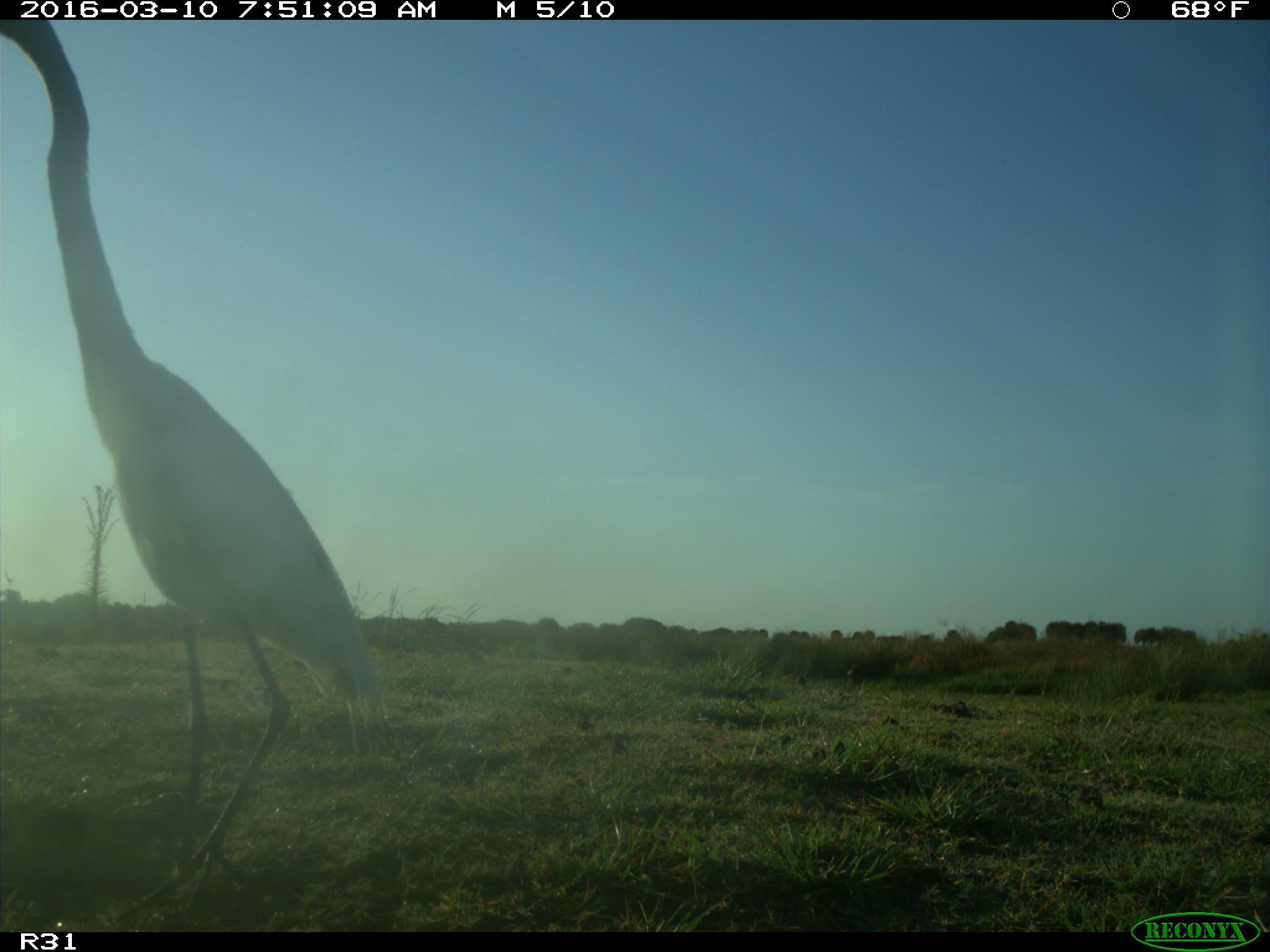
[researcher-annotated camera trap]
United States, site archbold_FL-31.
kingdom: Animalia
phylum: Chordata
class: Aves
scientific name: Aves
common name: birds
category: unidentified bird